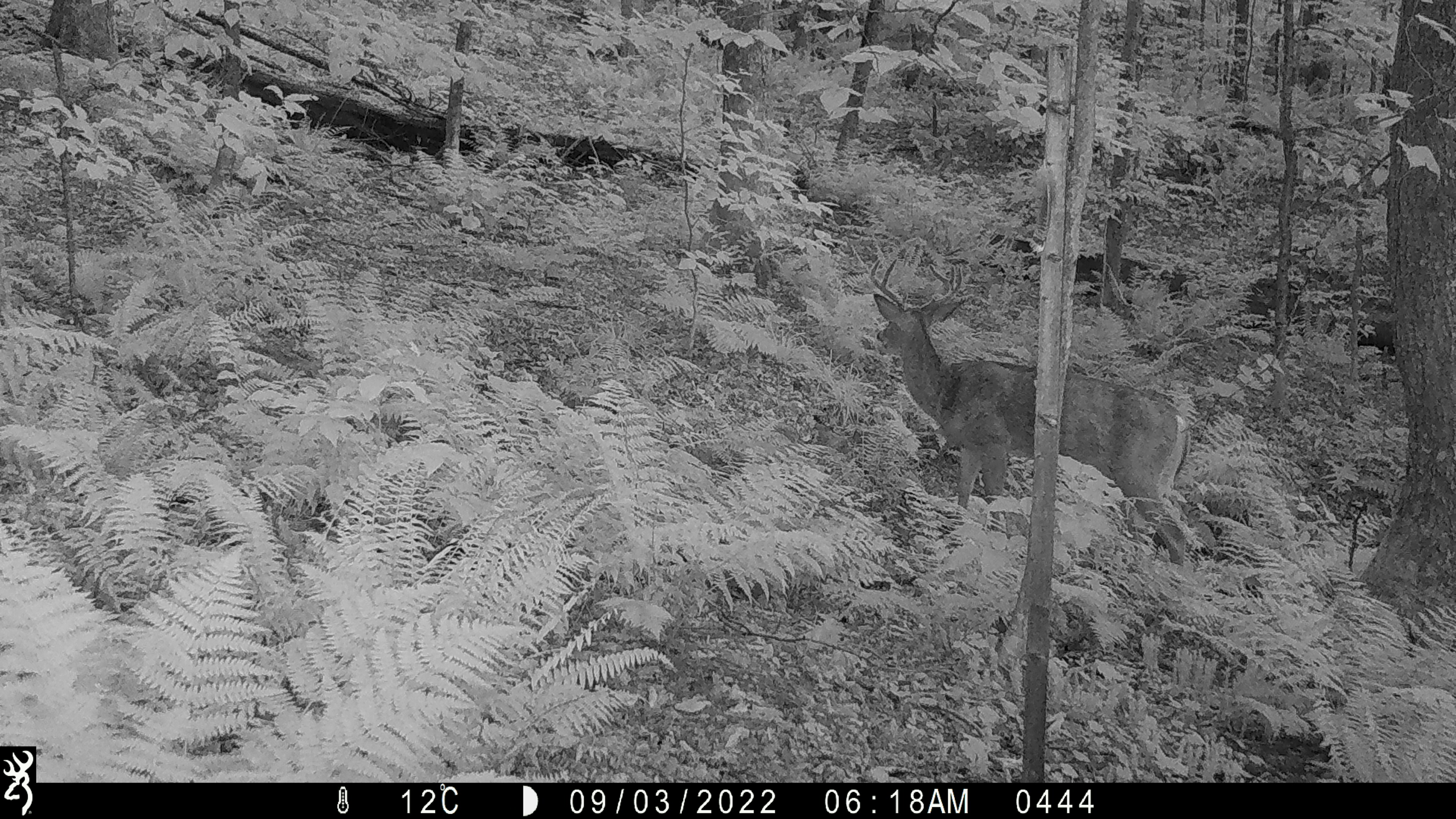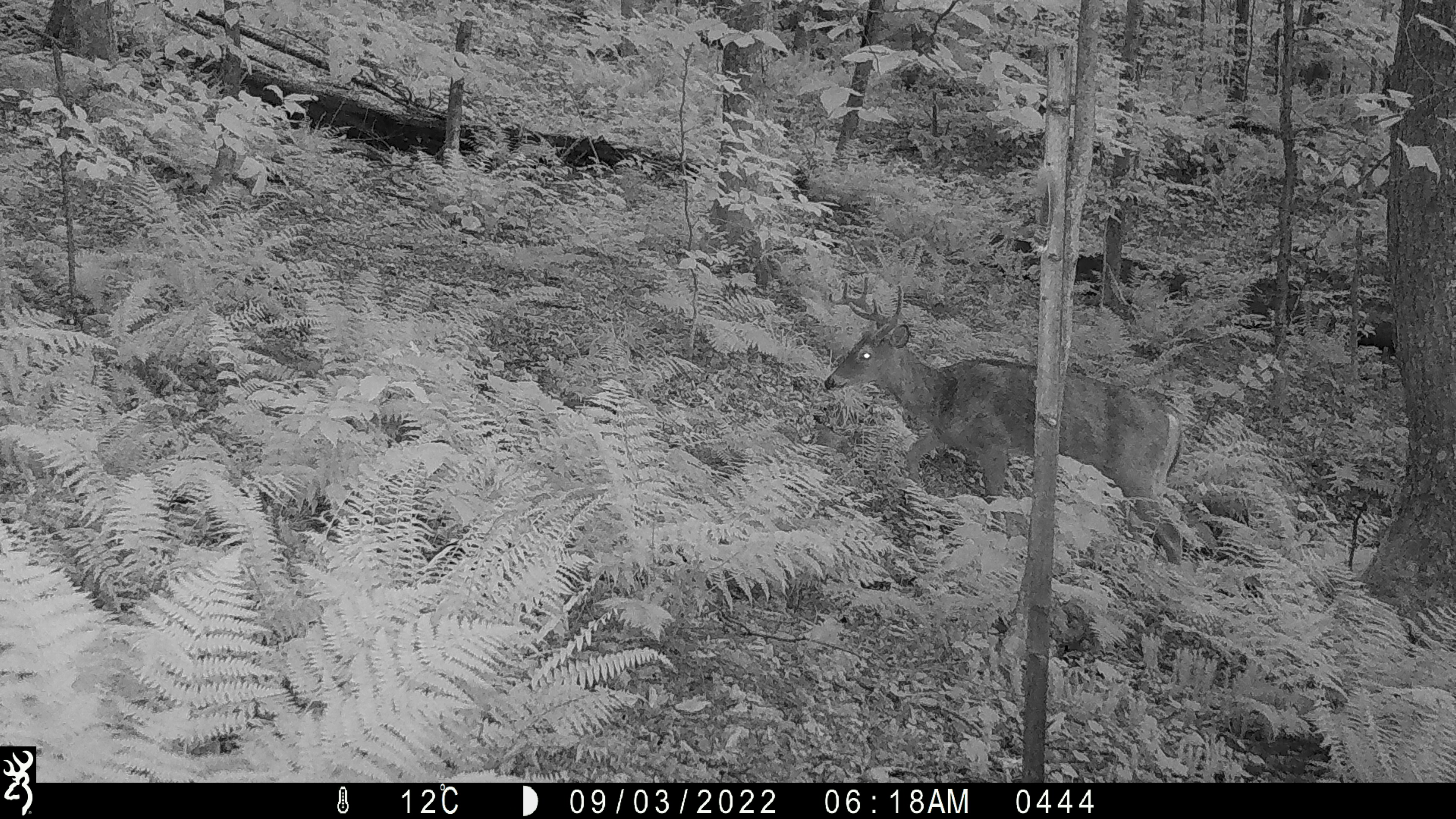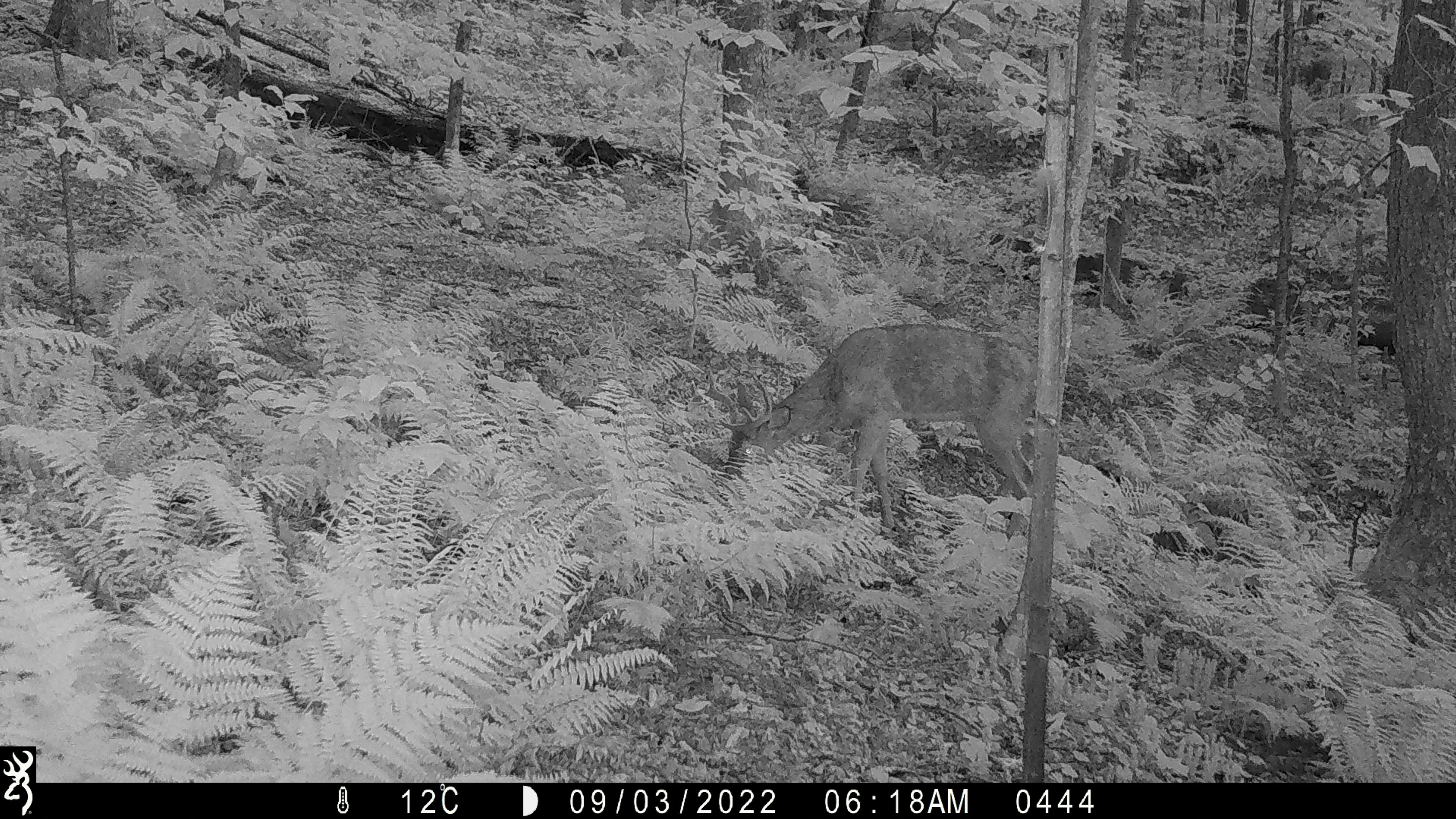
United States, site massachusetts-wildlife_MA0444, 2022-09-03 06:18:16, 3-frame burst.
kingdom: Animalia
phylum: Chordata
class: Mammalia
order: Artiodactyla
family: Cervidae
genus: Odocoileus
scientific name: Odocoileus virginianus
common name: white-tailed deer